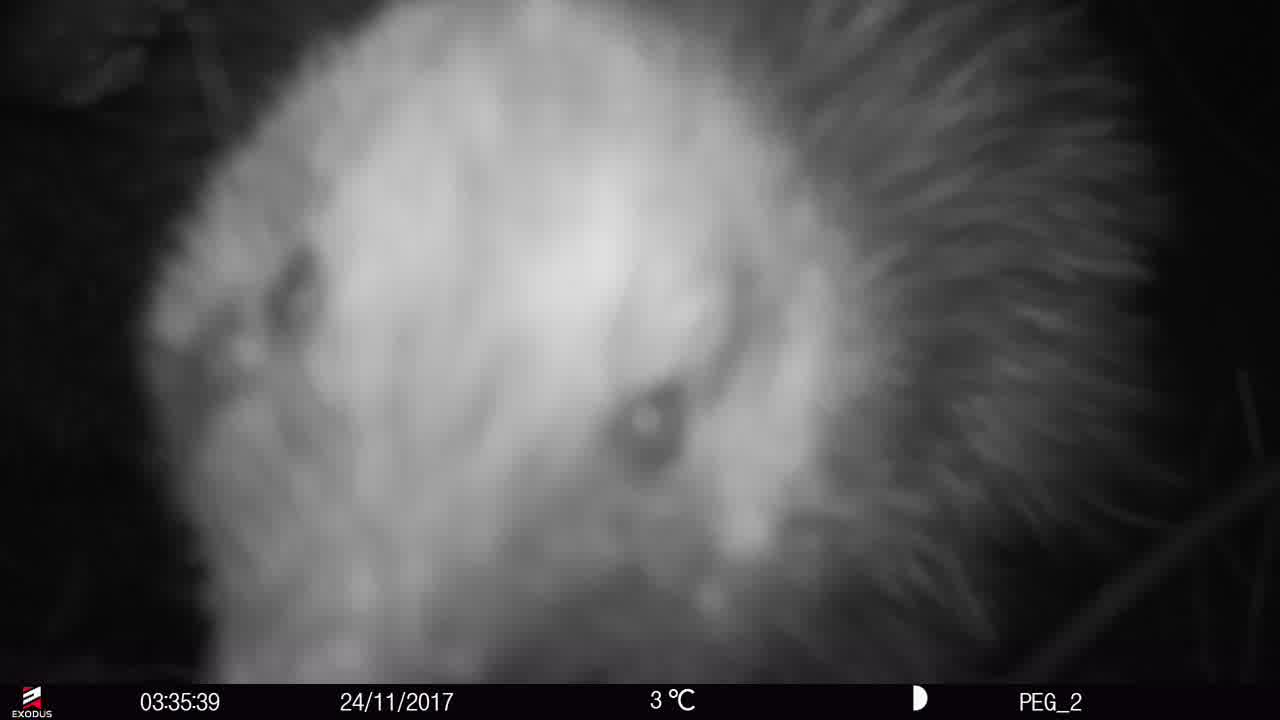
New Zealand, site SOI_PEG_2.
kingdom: Animalia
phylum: Chordata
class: Aves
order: Apterygiformes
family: Apterygidae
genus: Apteryx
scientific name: Apteryx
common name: kiwi